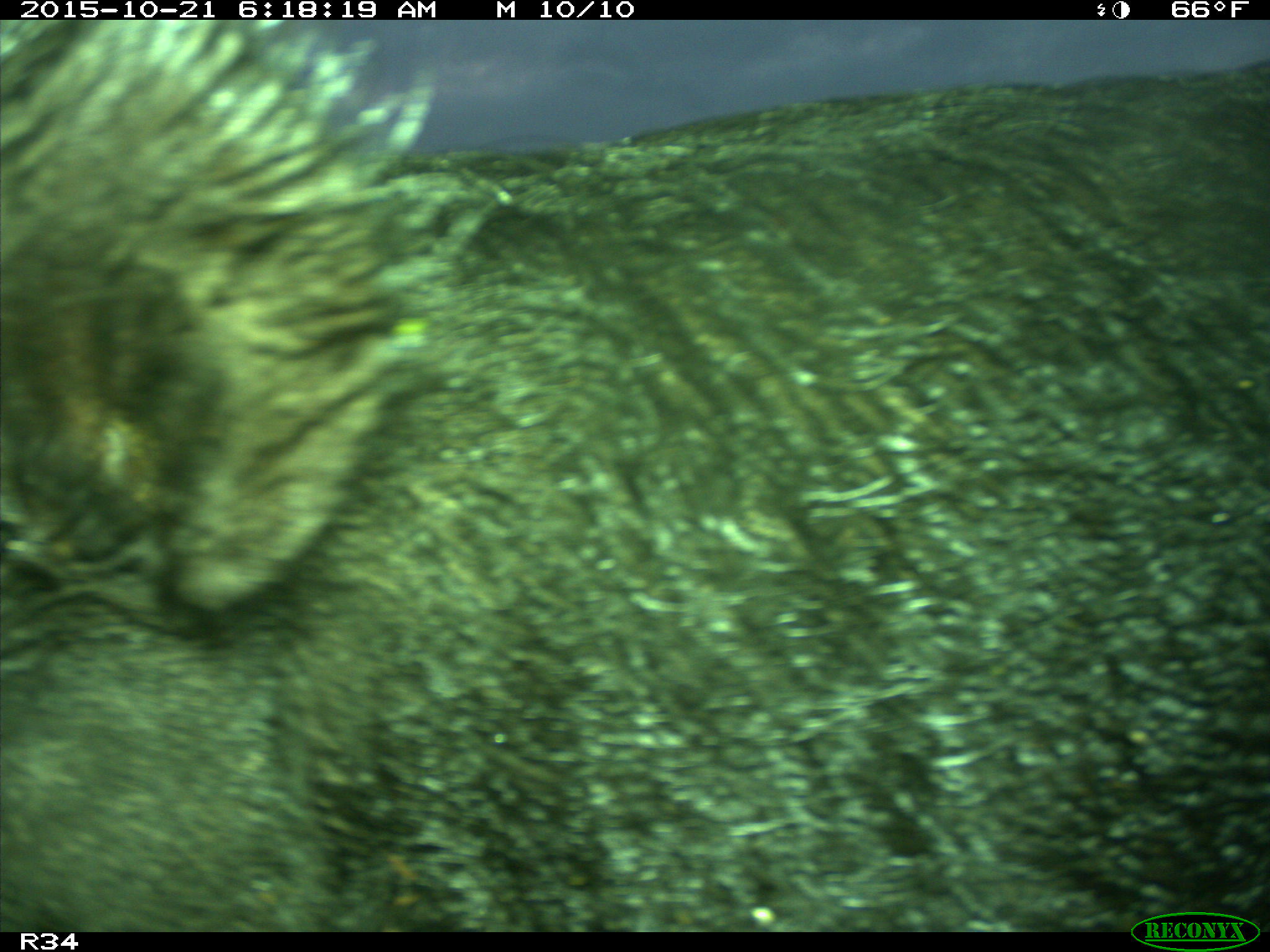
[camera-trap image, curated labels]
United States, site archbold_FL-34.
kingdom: Animalia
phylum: Chordata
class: Mammalia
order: Artiodactyla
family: Suidae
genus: Sus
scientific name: Sus scrofa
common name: wild boar